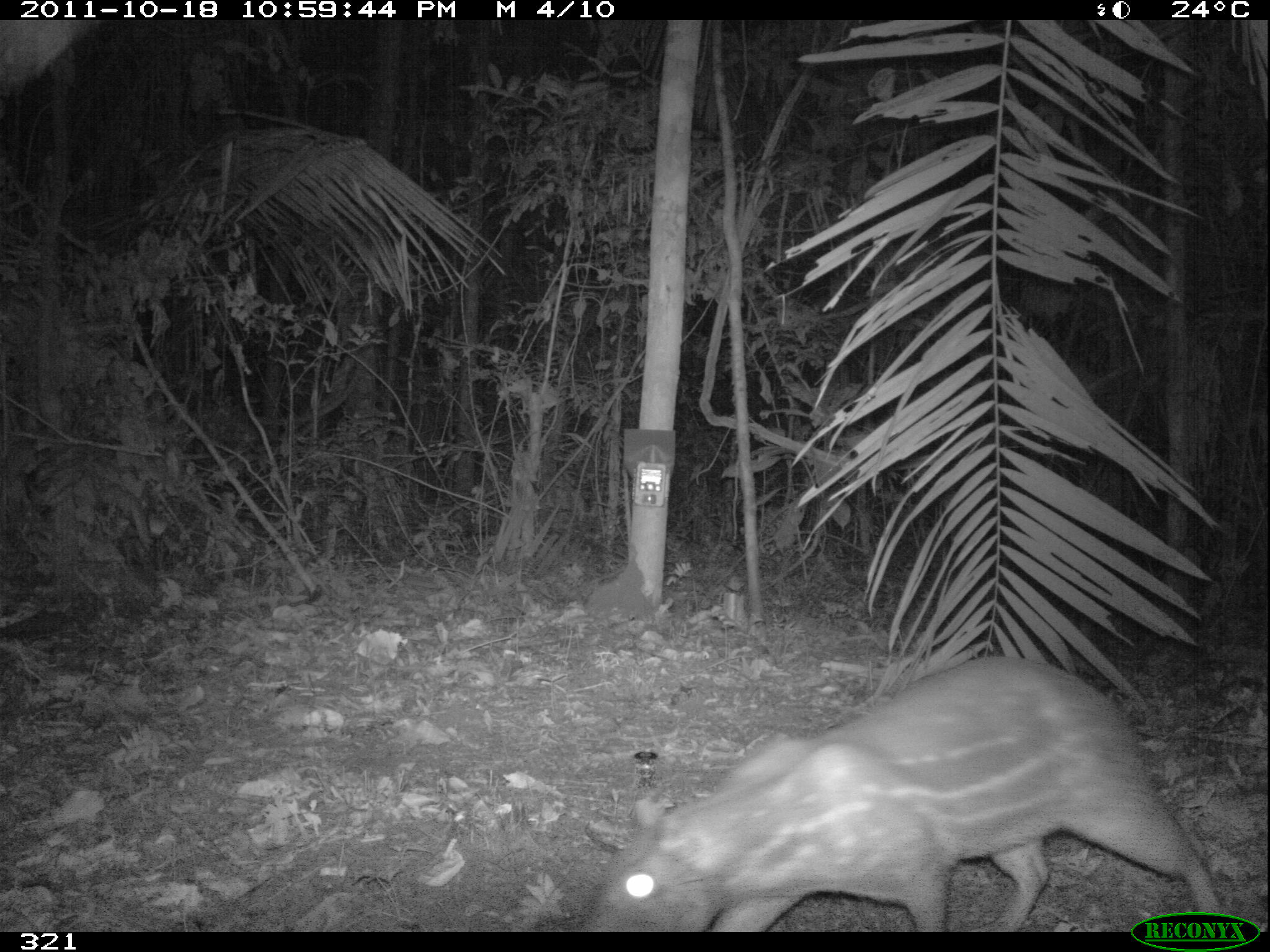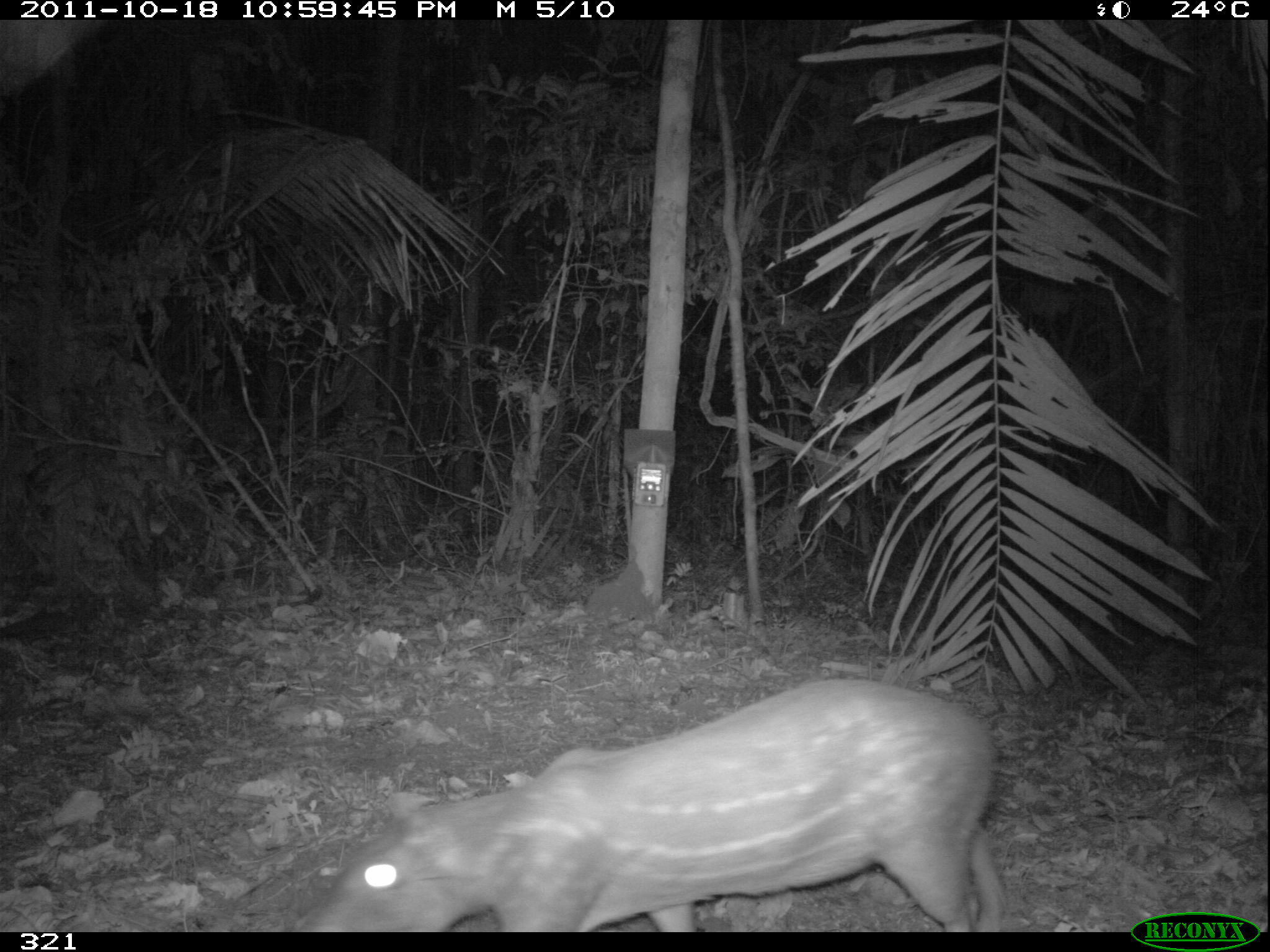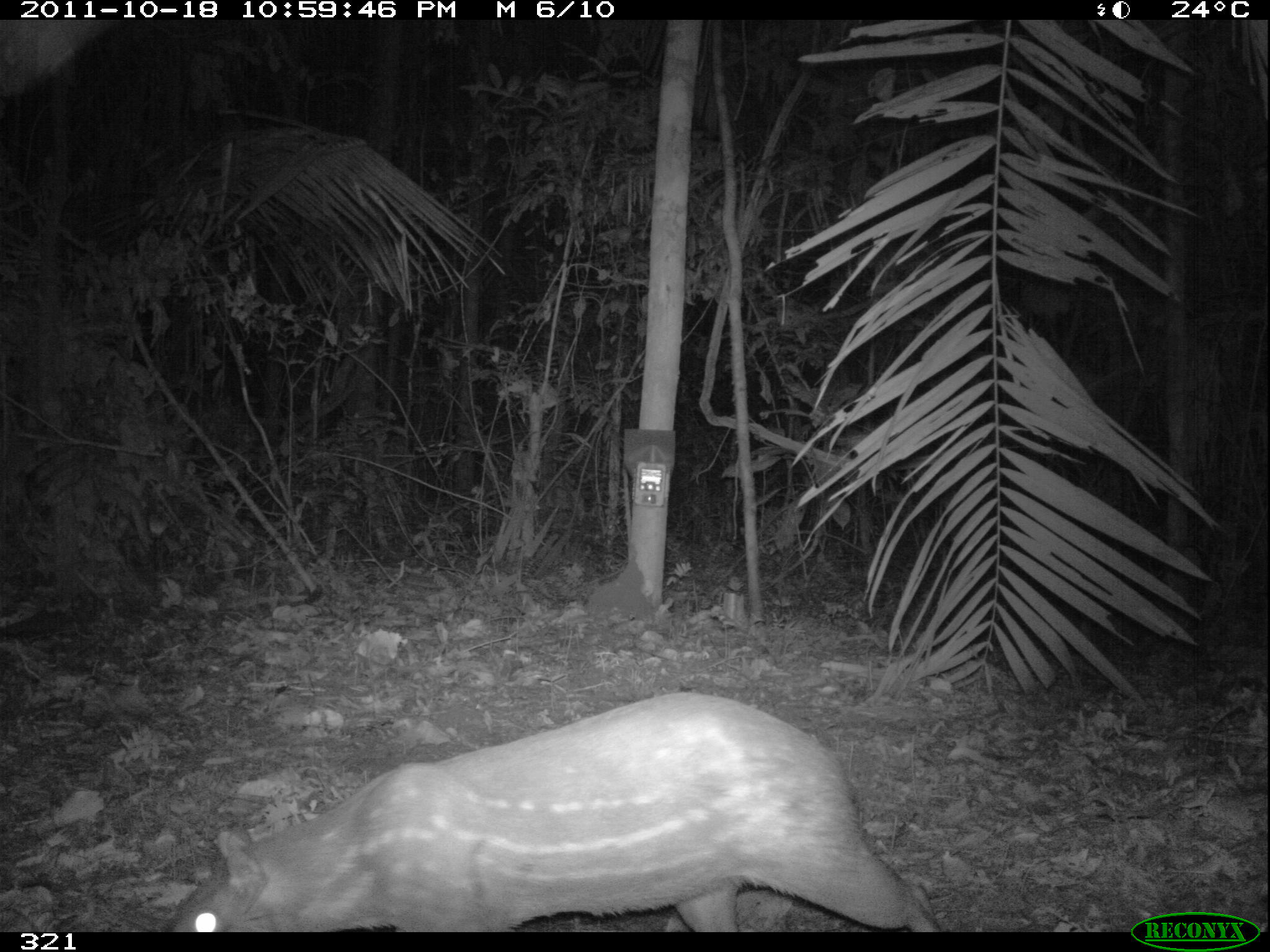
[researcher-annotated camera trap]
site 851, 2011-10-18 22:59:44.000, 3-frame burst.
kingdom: Animalia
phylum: Chordata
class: Mammalia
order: Rodentia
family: Cuniculidae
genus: Cuniculus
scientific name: Cuniculus paca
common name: spotted paca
Cuniculus paca (spotted paca).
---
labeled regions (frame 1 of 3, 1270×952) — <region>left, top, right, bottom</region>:
cuniculus paca: <region>576, 655, 1225, 931</region>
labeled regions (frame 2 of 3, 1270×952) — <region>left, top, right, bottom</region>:
cuniculus paca: <region>300, 680, 1008, 930</region>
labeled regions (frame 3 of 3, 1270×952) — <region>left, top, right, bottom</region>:
cuniculus paca: <region>168, 692, 941, 933</region>